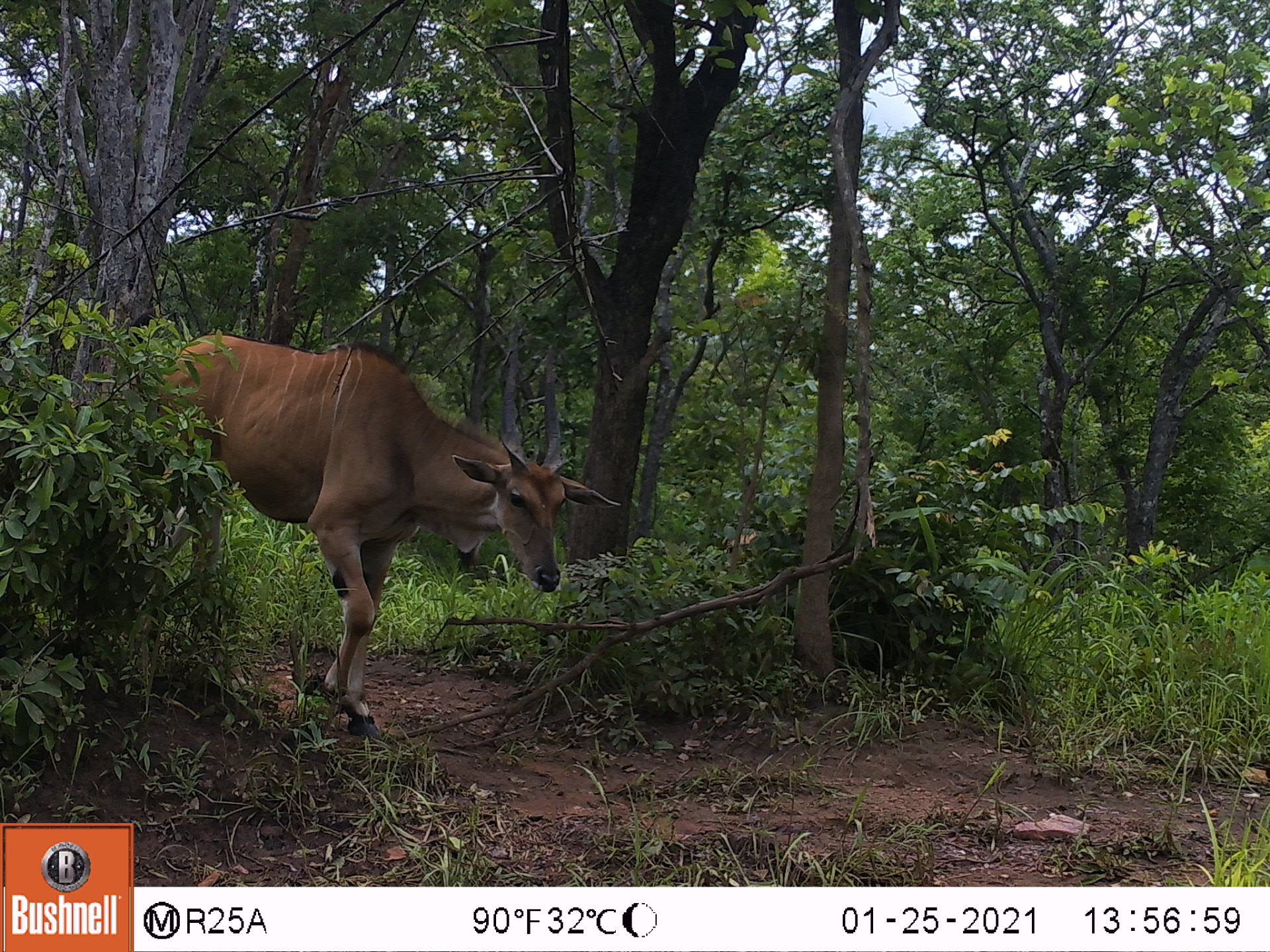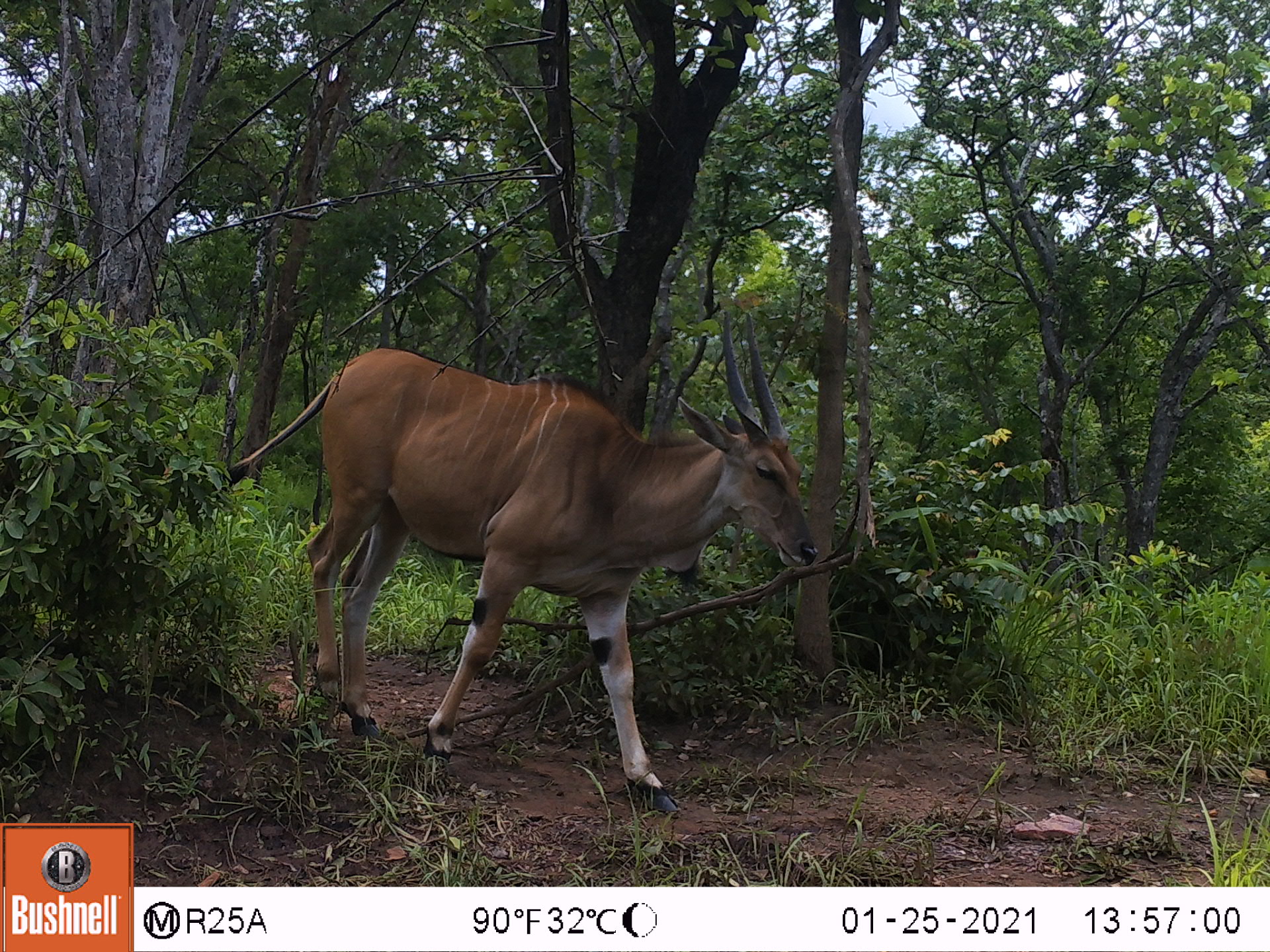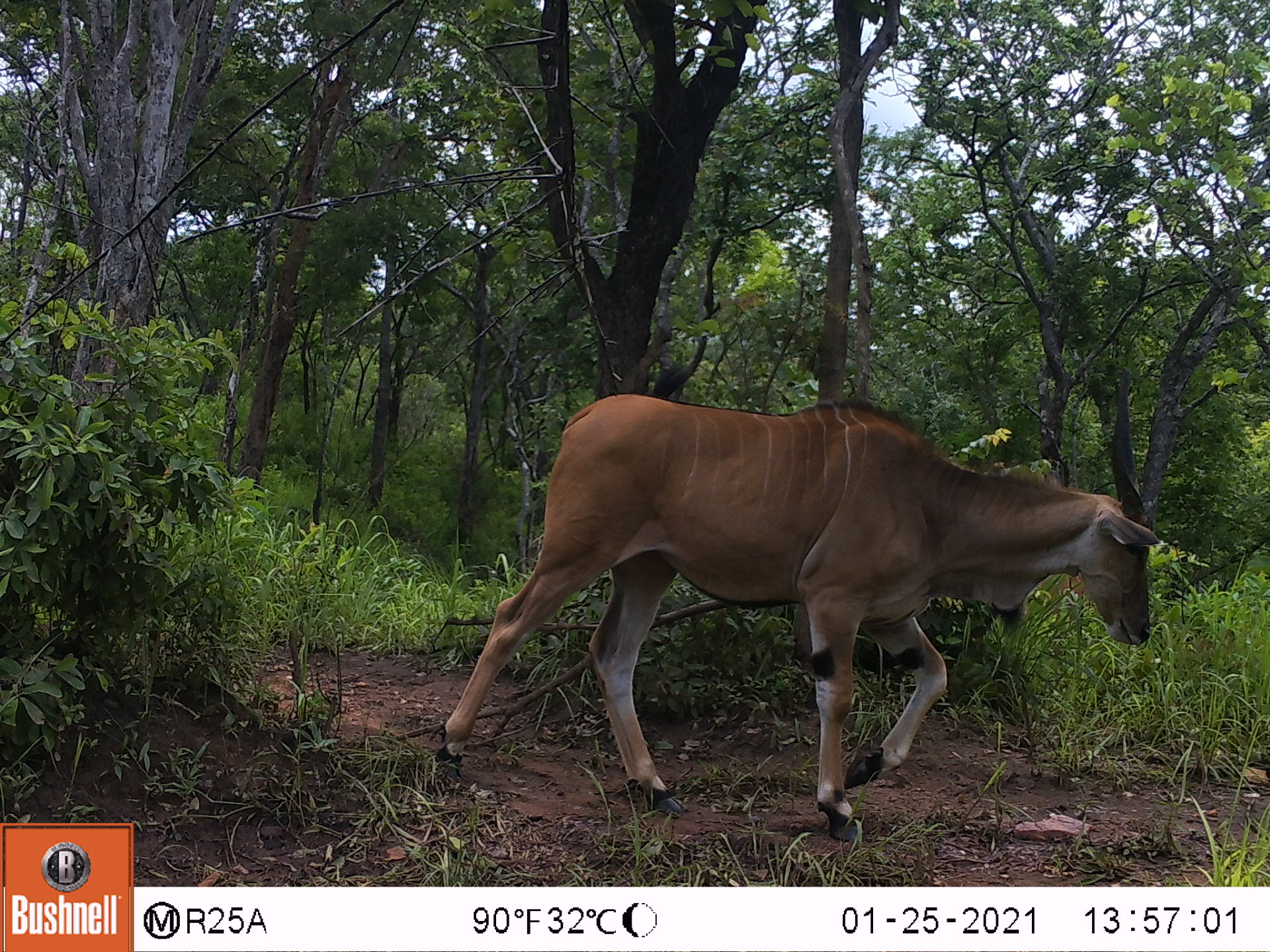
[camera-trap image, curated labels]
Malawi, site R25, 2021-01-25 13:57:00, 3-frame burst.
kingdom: Animalia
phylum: Chordata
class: Mammalia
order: Artiodactyla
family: Bovidae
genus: Tragelaphus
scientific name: Tragelaphus oryx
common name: common eland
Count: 1.